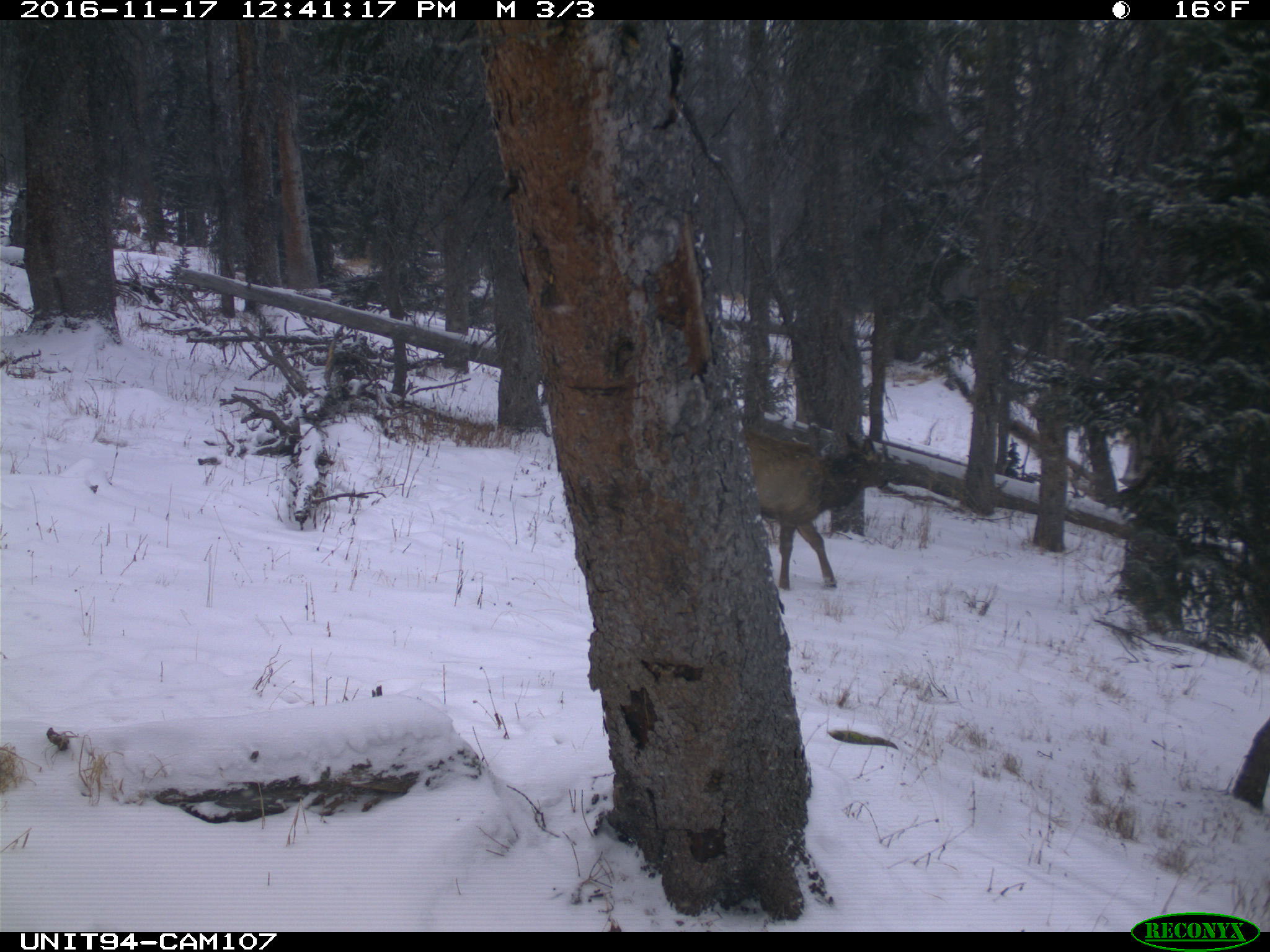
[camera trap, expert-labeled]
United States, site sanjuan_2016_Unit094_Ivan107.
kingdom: Animalia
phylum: Chordata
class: Mammalia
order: Artiodactyla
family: Cervidae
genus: Cervus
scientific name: Cervus elaphus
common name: red deer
Cervus elaphus (red deer).